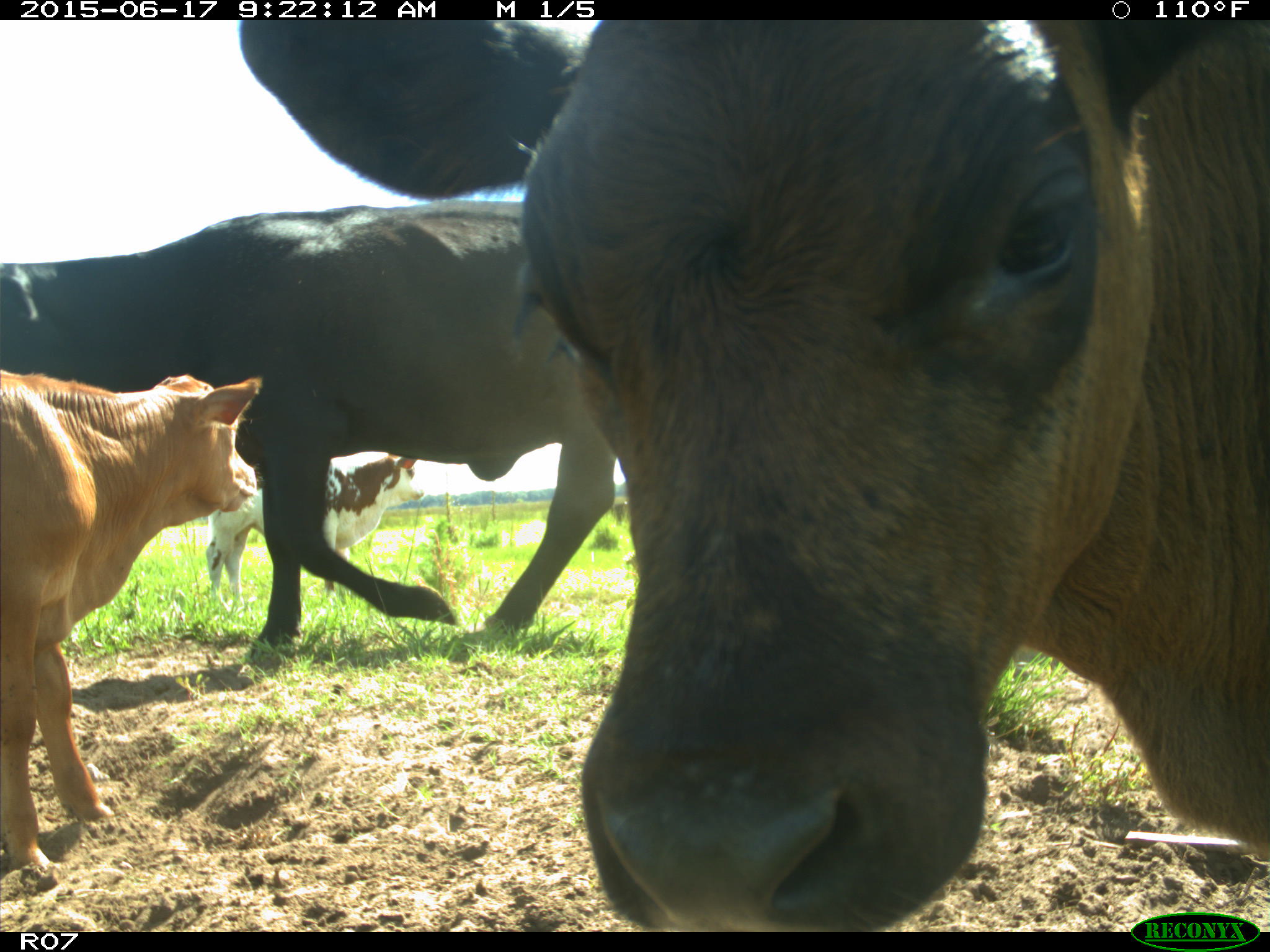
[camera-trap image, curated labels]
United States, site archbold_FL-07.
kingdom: Animalia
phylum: Chordata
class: Mammalia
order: Artiodactyla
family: Bovidae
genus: Bos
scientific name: Bos taurus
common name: domestic cow